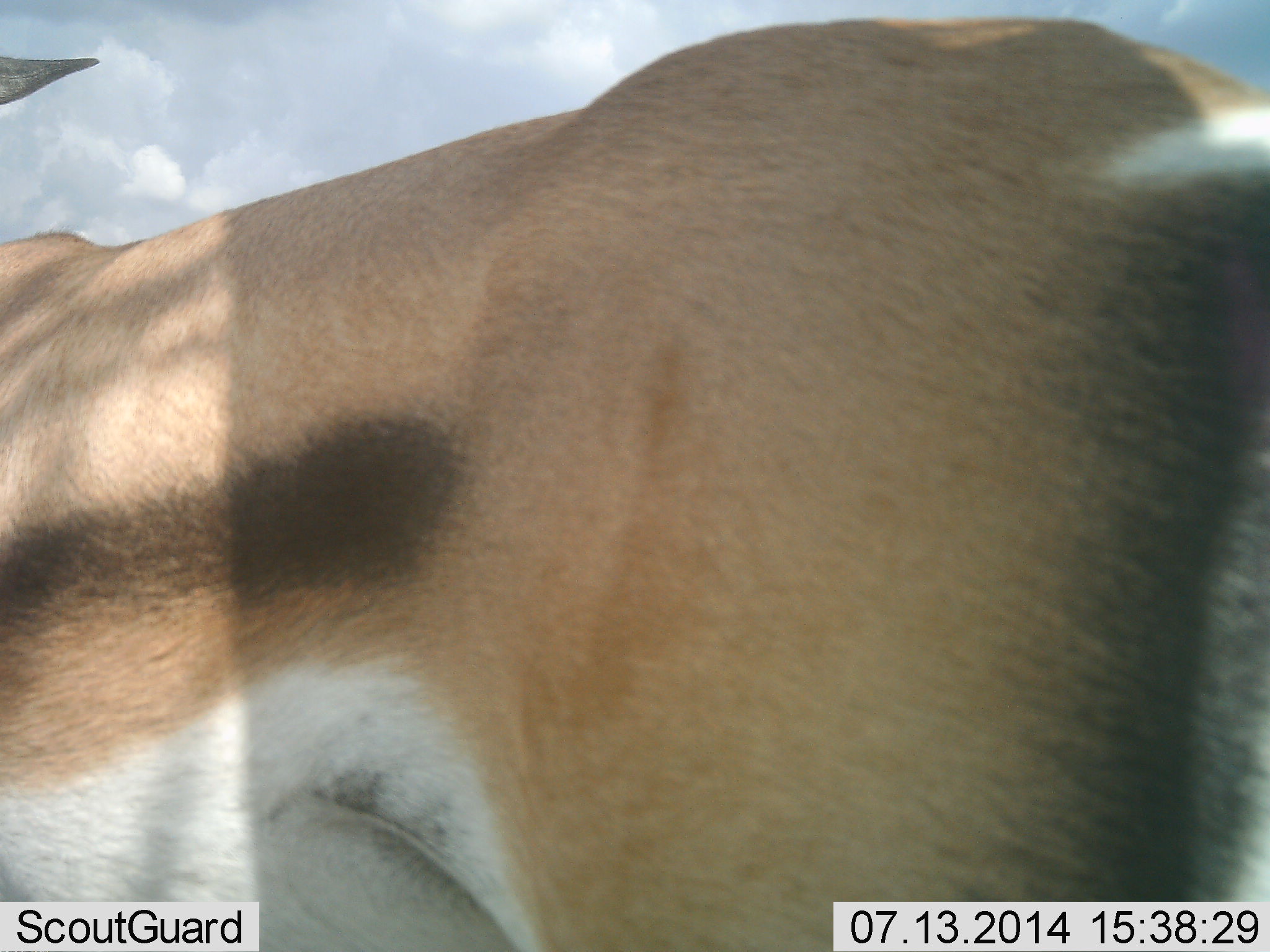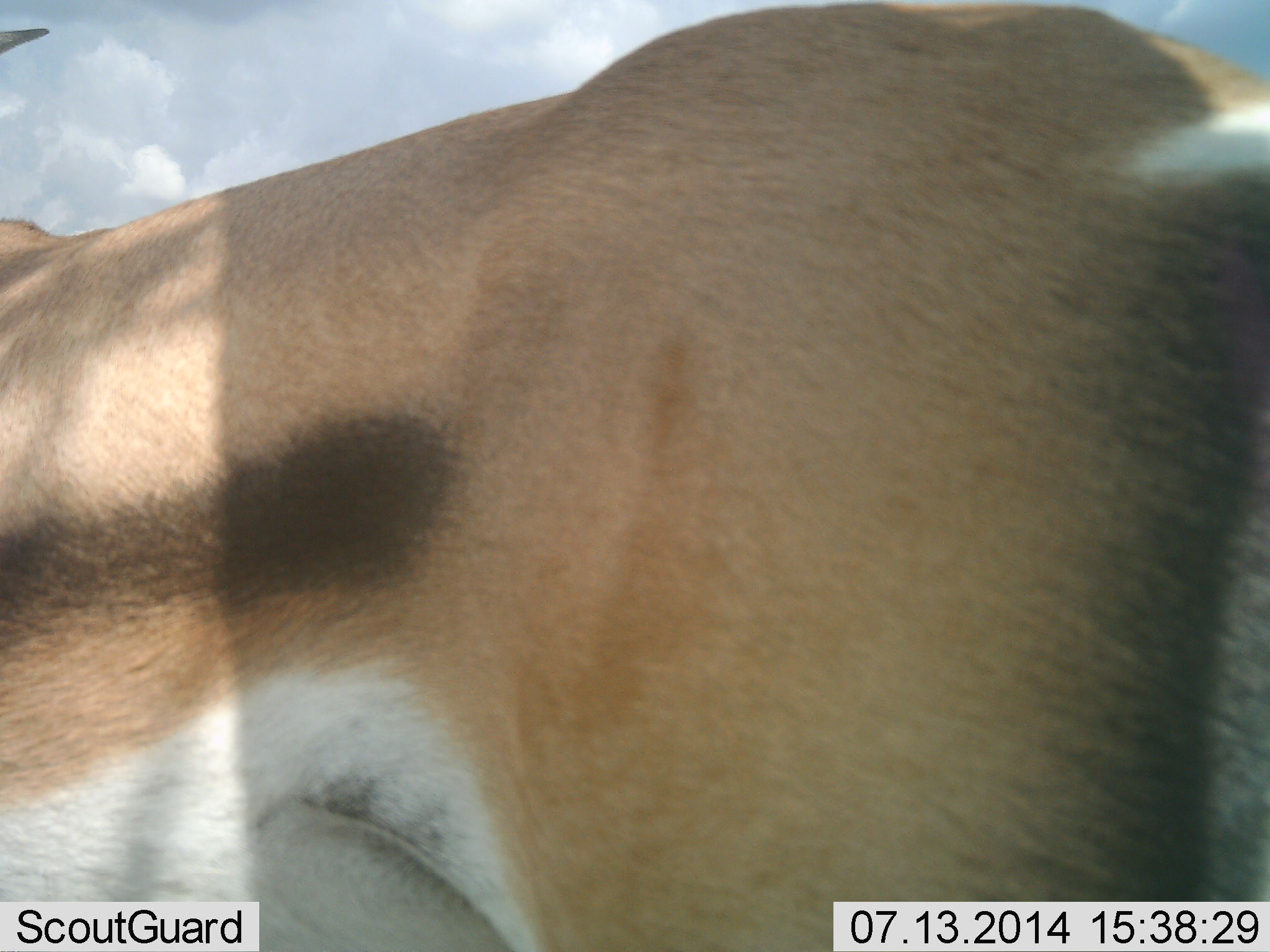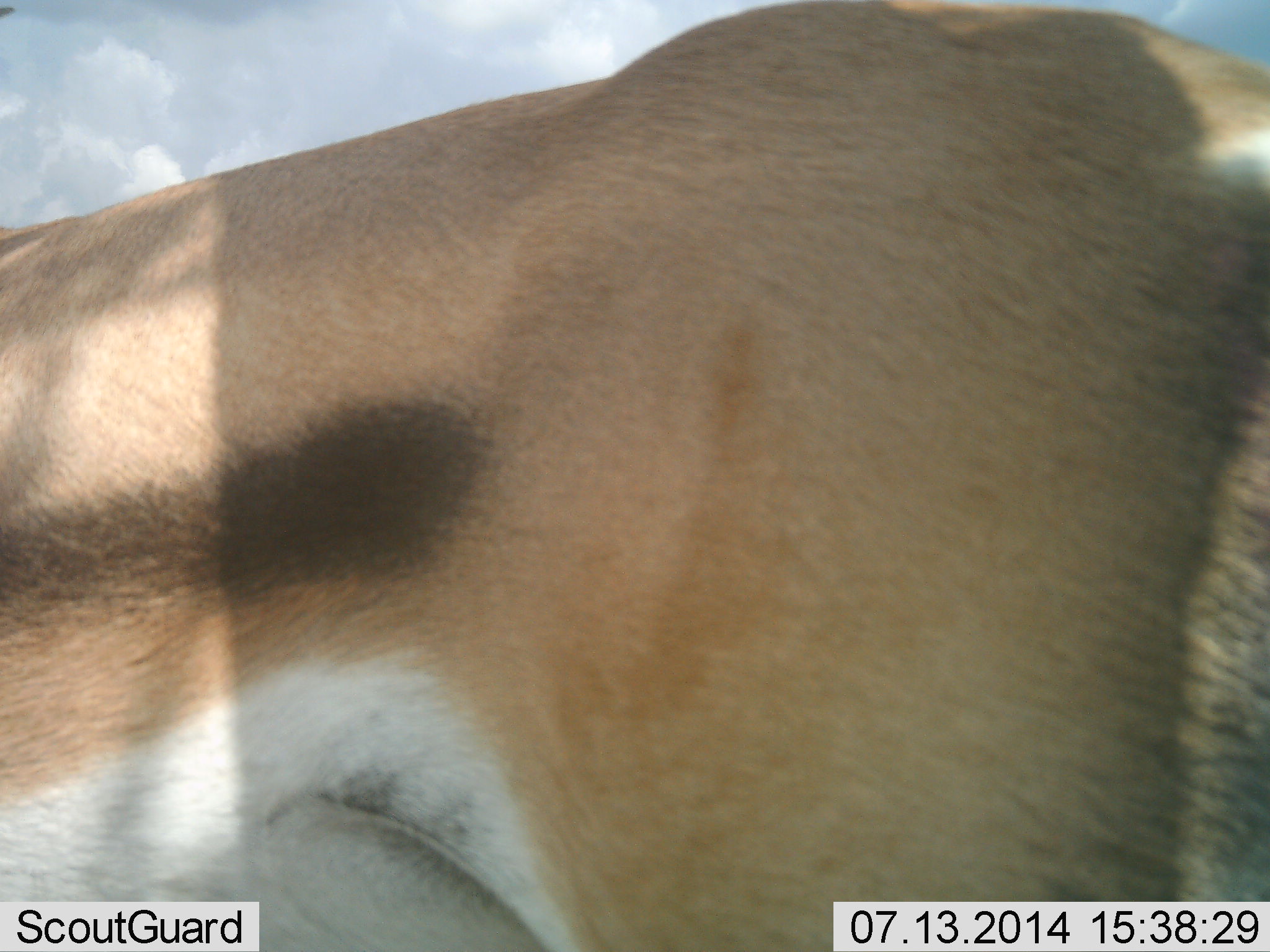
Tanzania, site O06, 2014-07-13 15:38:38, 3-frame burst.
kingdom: Animalia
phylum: Chordata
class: Mammalia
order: Artiodactyla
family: Bovidae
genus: Eudorcas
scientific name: Eudorcas thomsonii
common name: thomson's gazelle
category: gazellethomsons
Gazellethomsons (thomson's gazelle) (Eudorcas thomsonii), count 1. Behavior (volunteer vote fractions): standing 100%, resting 0%, moving 0%, interacting 0%. Young present (vote fraction): 0%. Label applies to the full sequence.